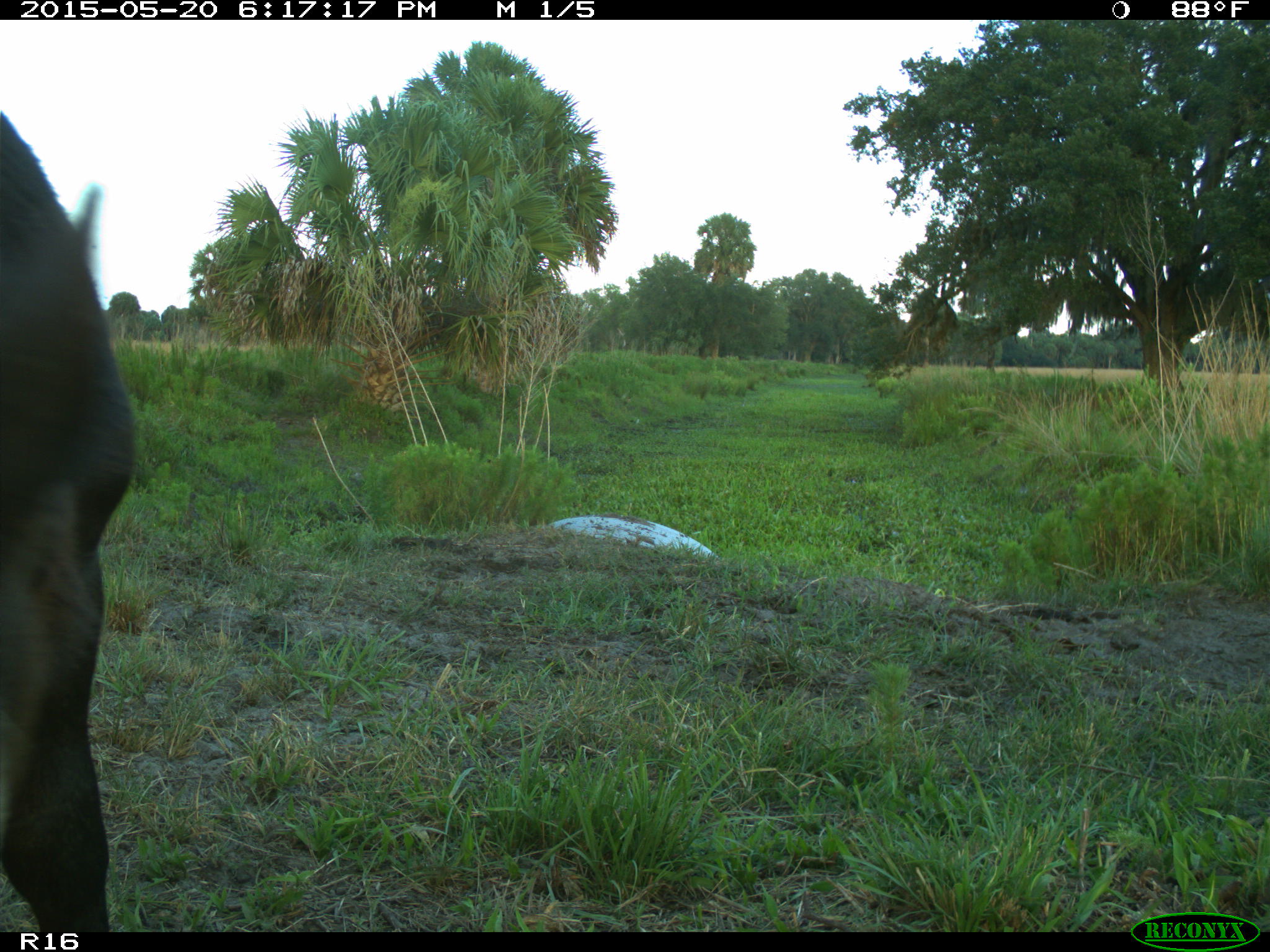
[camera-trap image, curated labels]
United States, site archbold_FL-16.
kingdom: Animalia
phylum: Chordata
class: Mammalia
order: Artiodactyla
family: Bovidae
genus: Bos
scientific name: Bos taurus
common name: domestic cow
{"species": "Bos taurus (domestic cow)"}